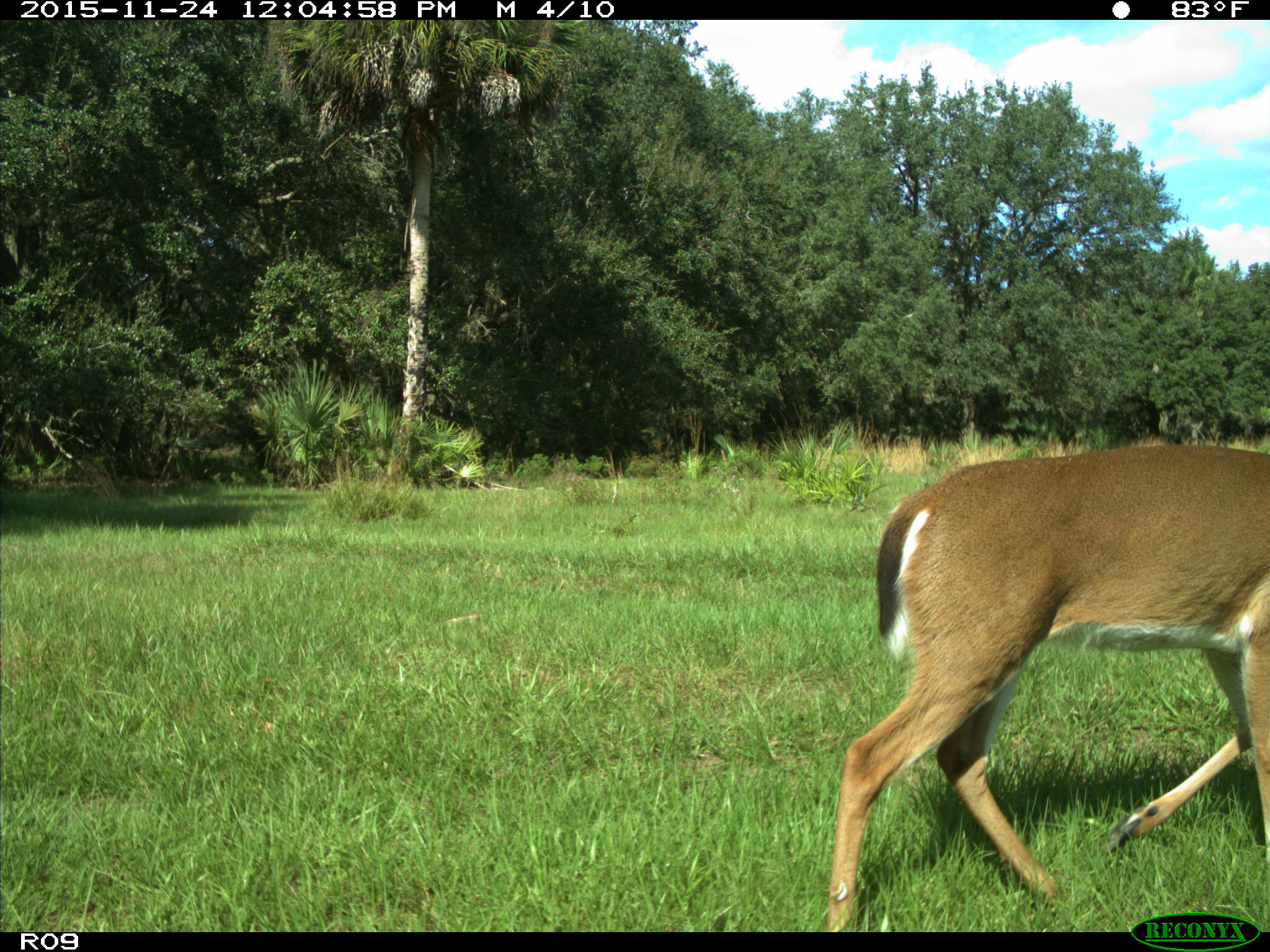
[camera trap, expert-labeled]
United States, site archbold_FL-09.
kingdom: Animalia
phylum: Chordata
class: Mammalia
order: Artiodactyla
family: Cervidae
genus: Odocoileus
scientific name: Odocoileus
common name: deer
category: unidentified deer